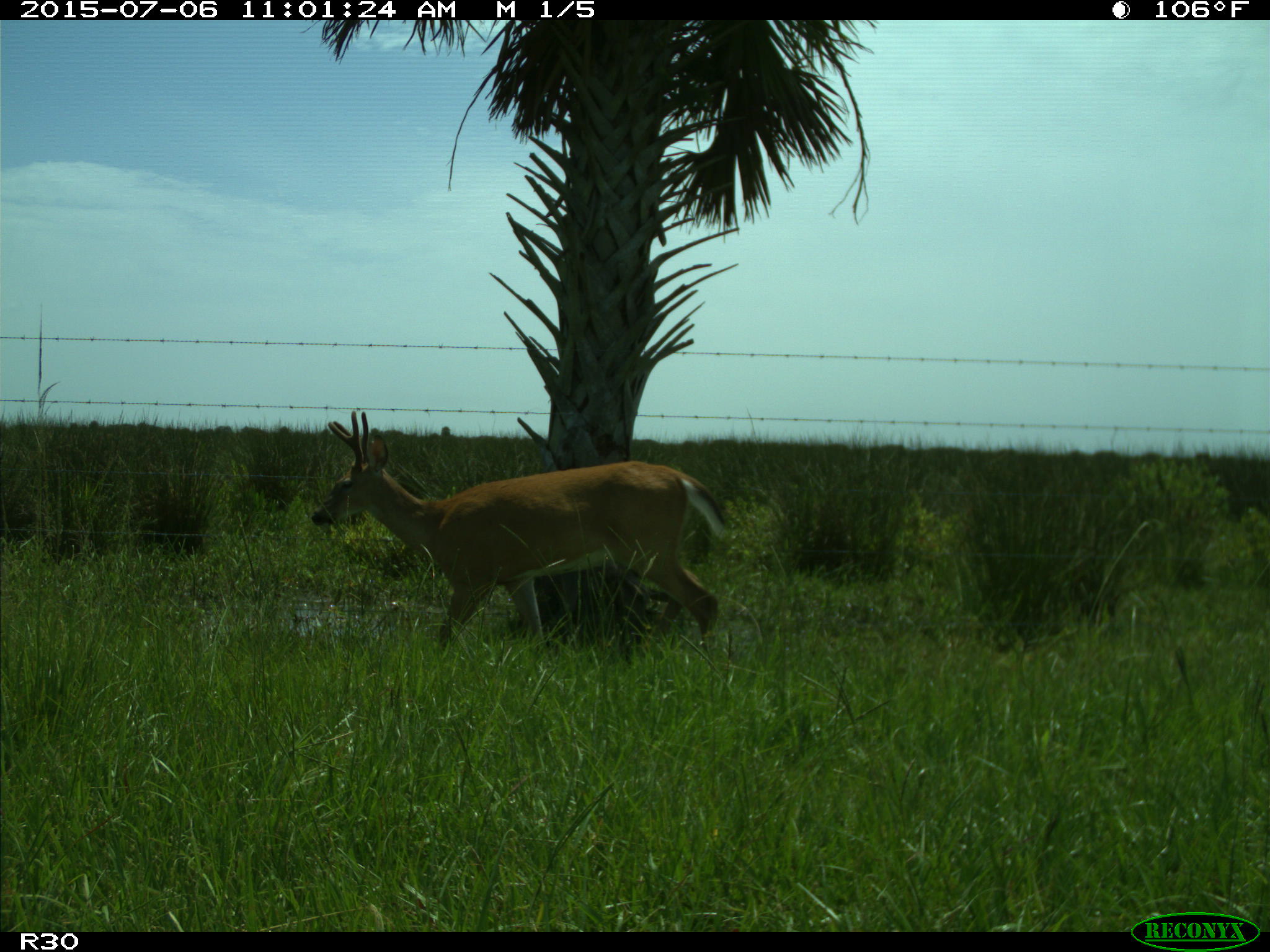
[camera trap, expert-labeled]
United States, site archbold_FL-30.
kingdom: Animalia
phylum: Chordata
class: Mammalia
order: Artiodactyla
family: Cervidae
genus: Odocoileus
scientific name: Odocoileus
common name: deer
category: unidentified deer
Unidentified deer (deer) (Odocoileus).